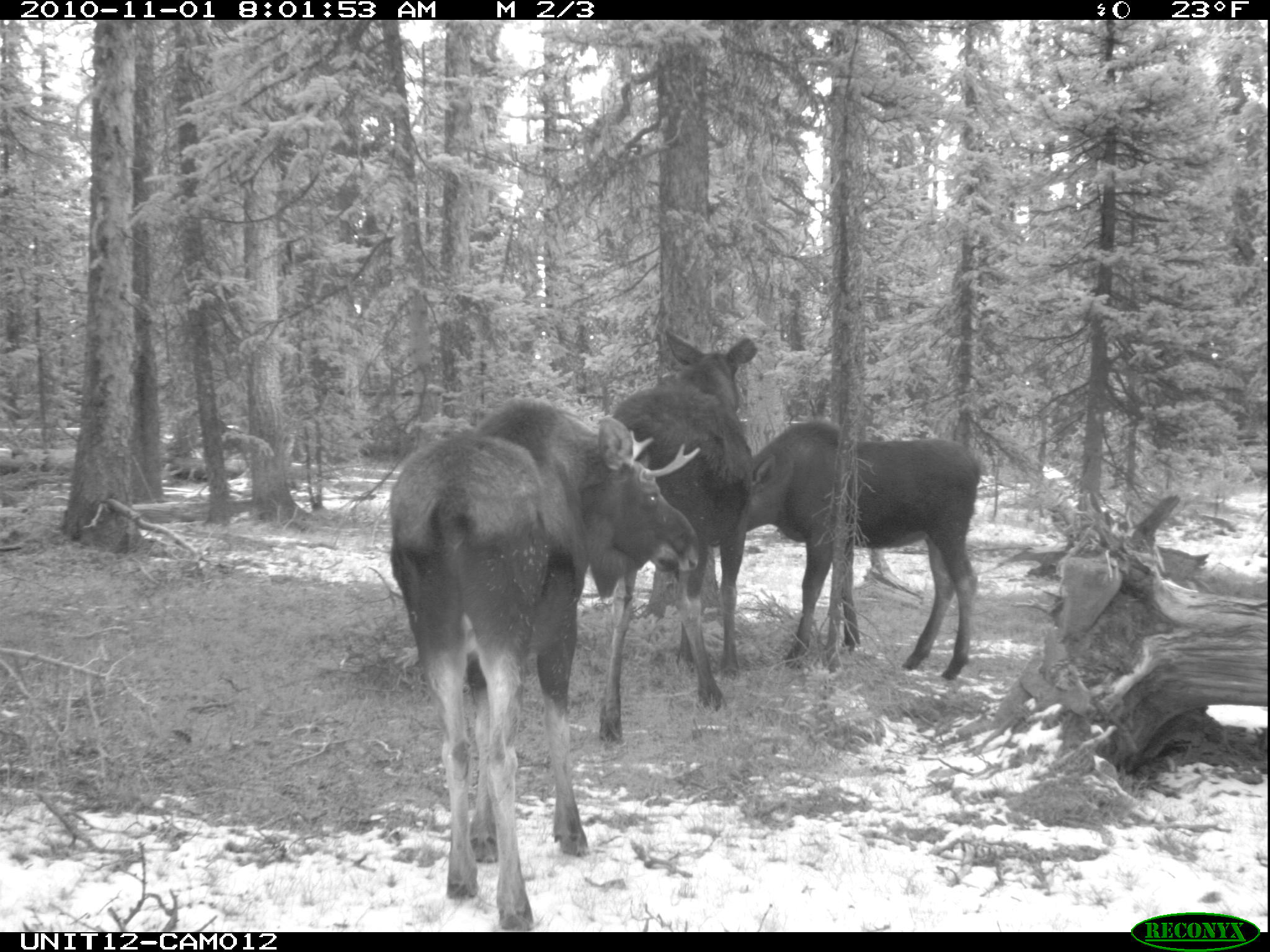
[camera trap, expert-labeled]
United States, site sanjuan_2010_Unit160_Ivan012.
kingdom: Animalia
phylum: Chordata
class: Mammalia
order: Artiodactyla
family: Cervidae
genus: Alces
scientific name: Alces alces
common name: moose